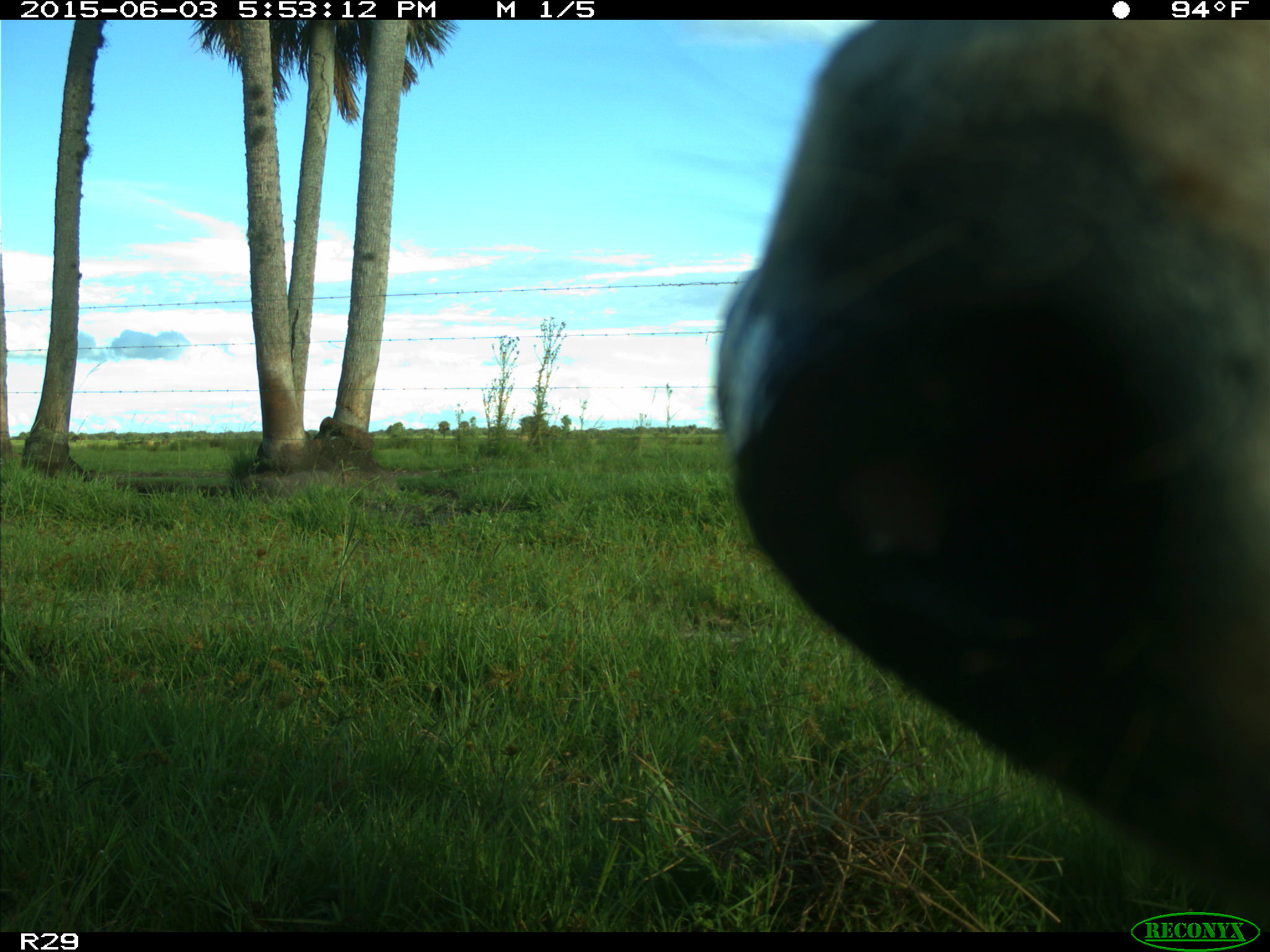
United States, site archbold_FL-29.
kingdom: Animalia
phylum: Chordata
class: Mammalia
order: Artiodactyla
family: Bovidae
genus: Bos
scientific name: Bos taurus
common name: domestic cow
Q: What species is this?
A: Bos taurus (domestic cow).